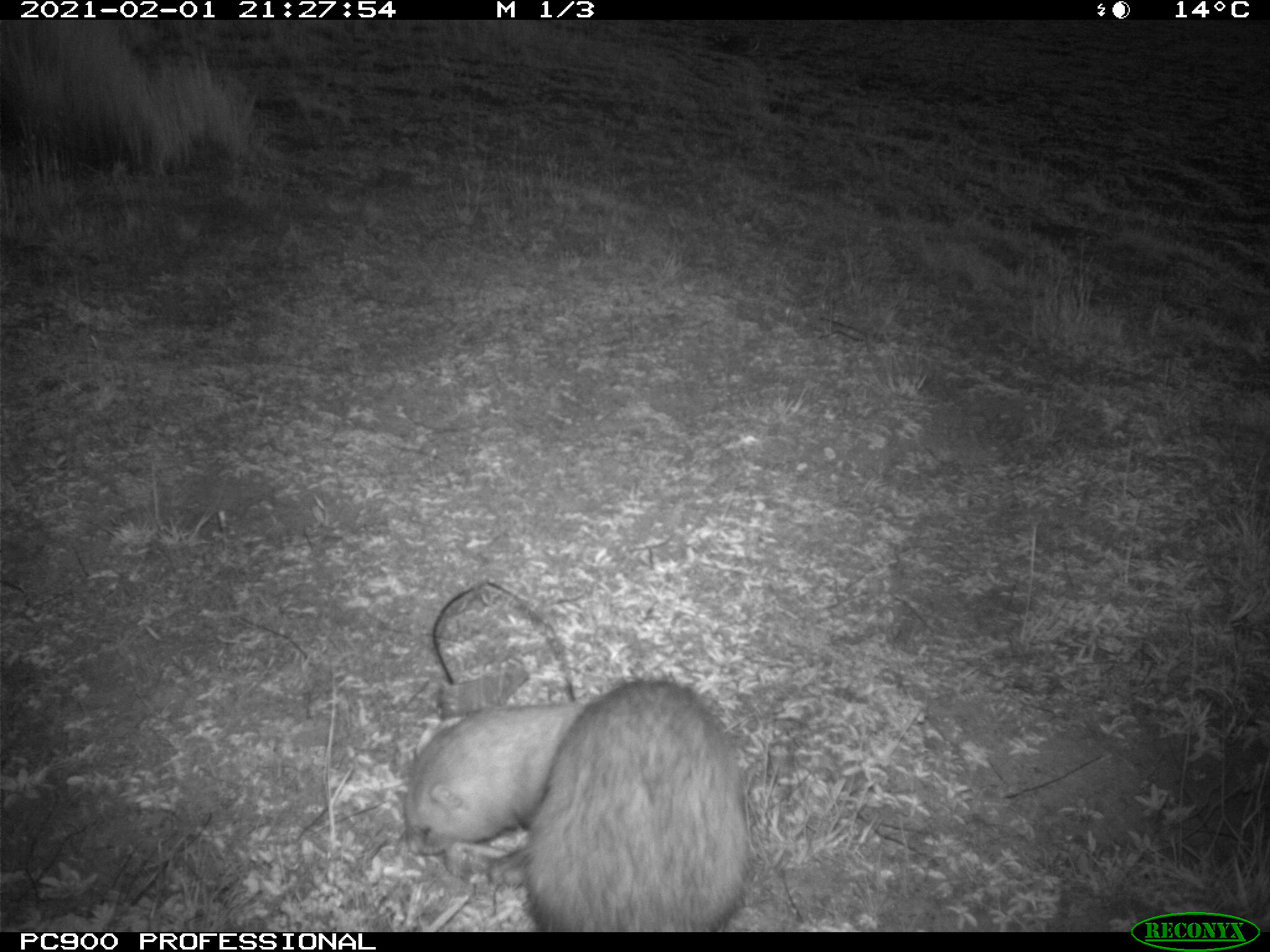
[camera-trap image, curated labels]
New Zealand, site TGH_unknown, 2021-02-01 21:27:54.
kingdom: Animalia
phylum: Chordata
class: Mammalia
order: Carnivora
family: Mustelidae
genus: Mustela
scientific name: Mustela furo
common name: ferret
Ferret (Mustela furo).